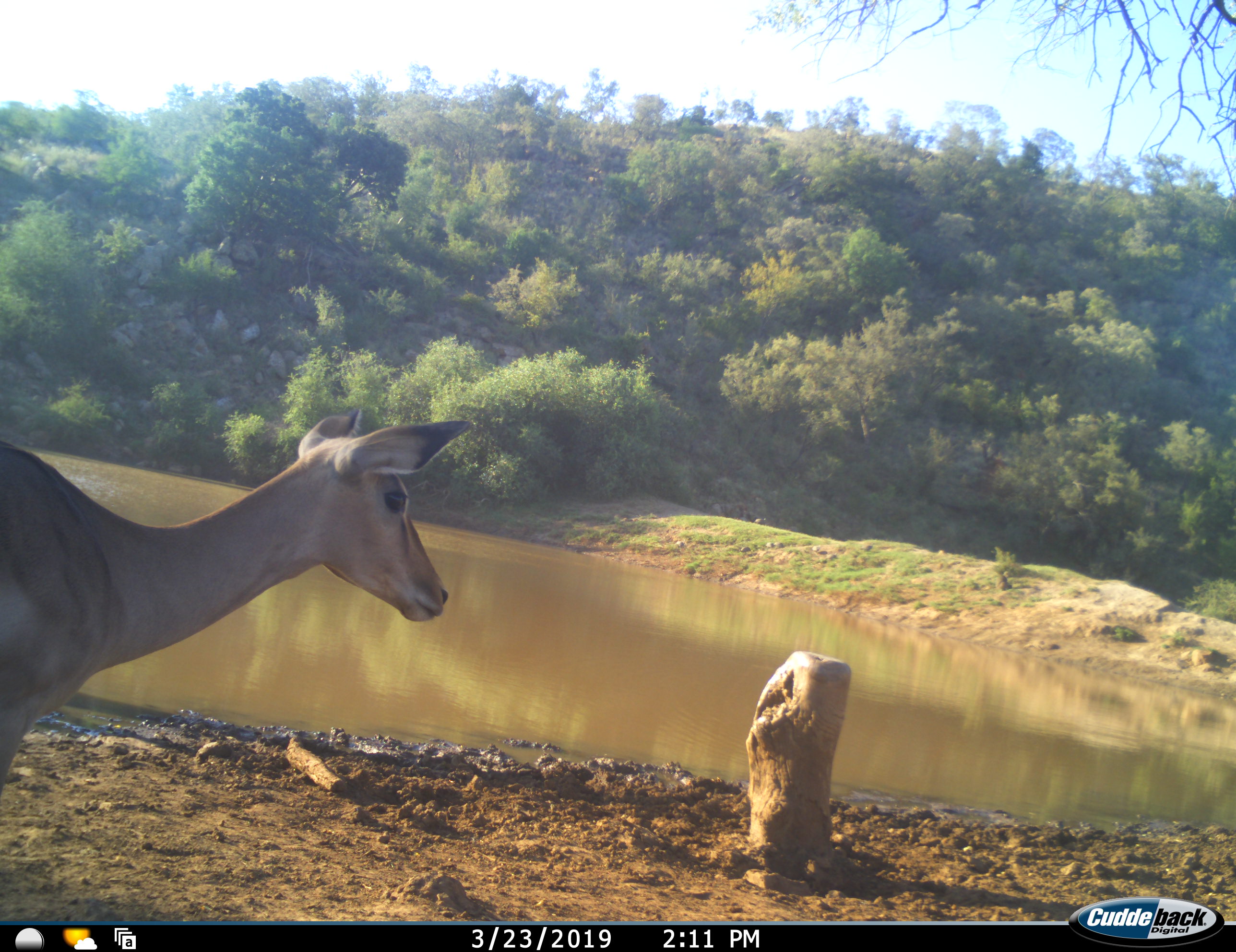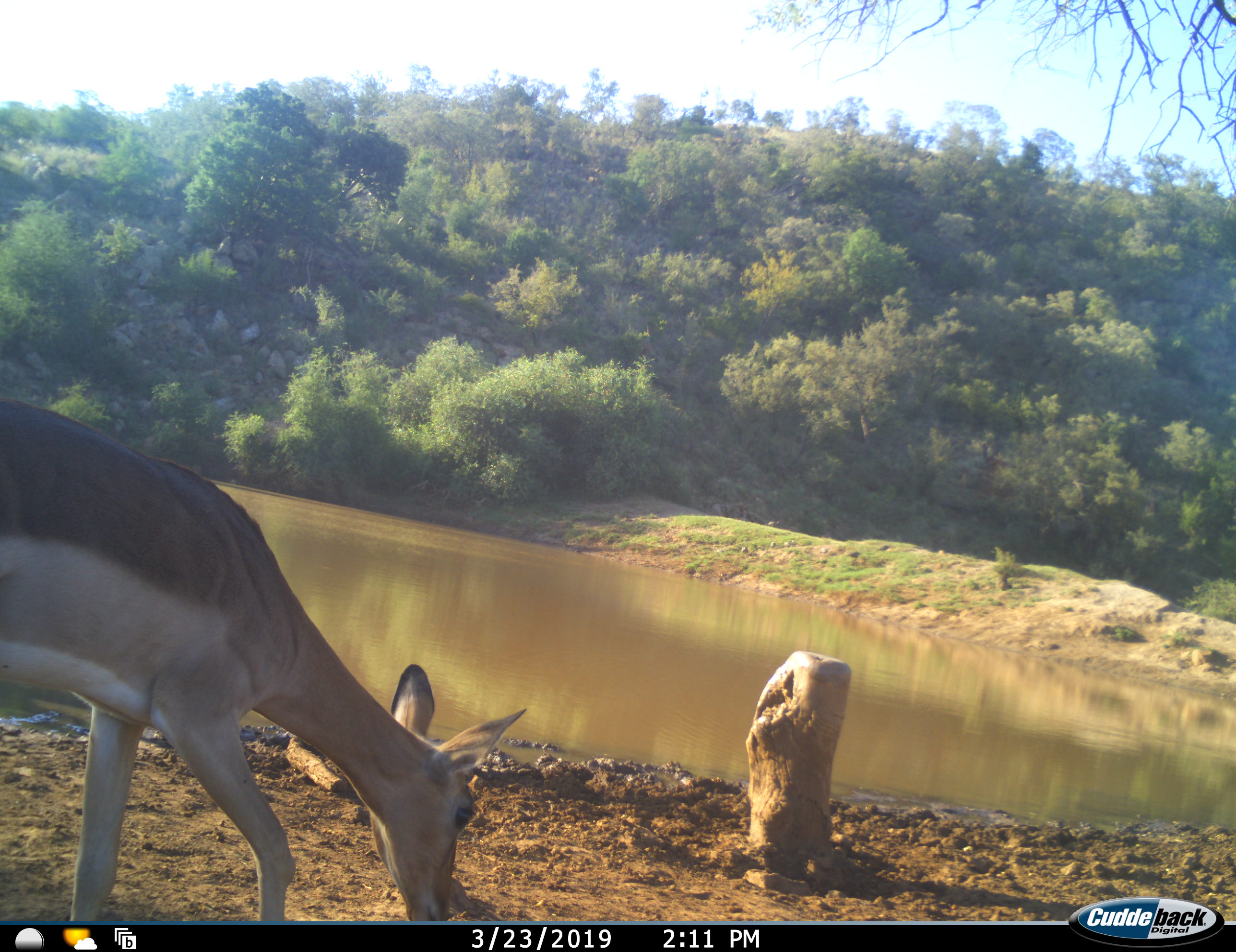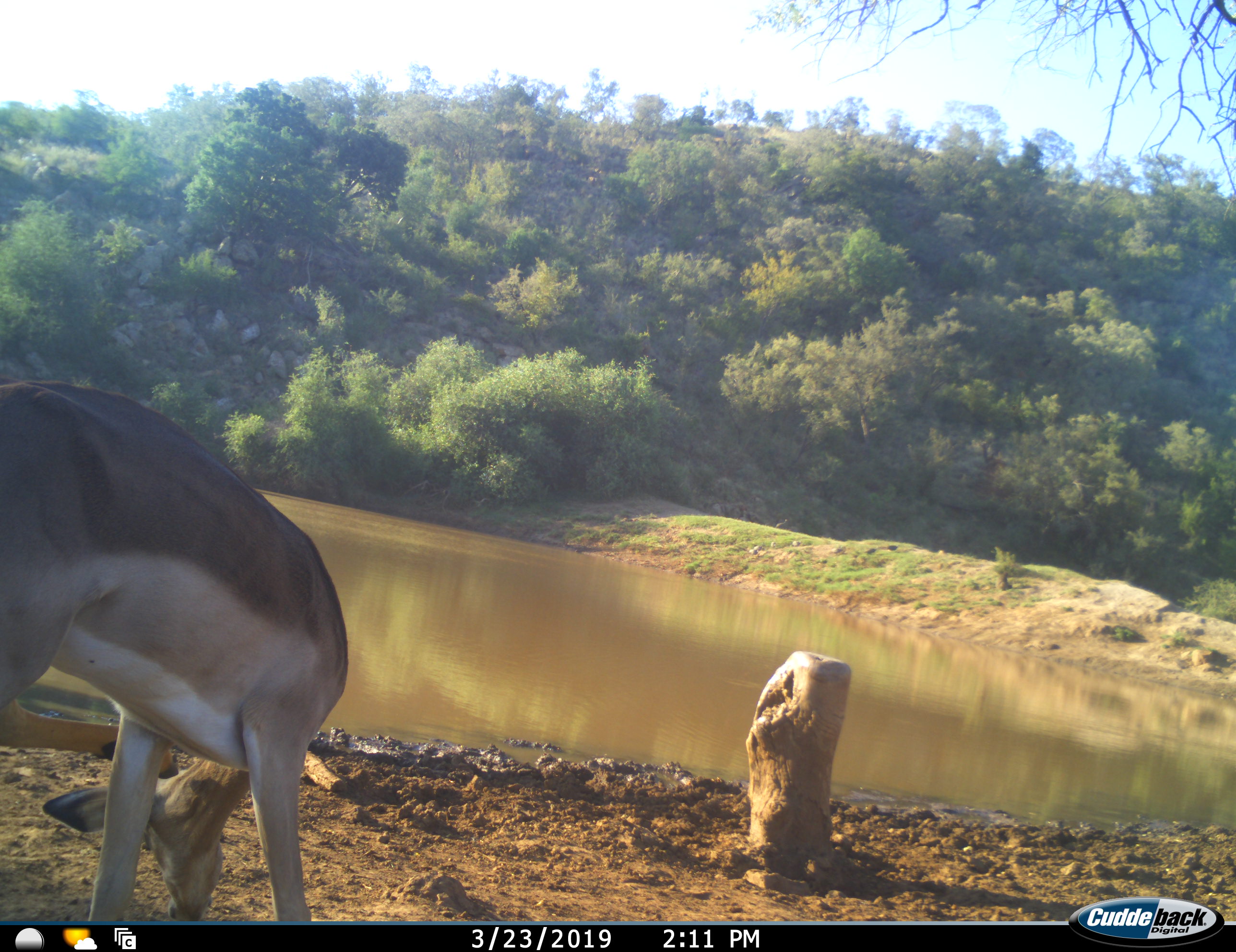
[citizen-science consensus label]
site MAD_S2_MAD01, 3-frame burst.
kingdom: Animalia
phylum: Chordata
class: Mammalia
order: Artiodactyla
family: Bovidae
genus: Aepyceros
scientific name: Aepyceros melampus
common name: impala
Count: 1.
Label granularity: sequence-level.